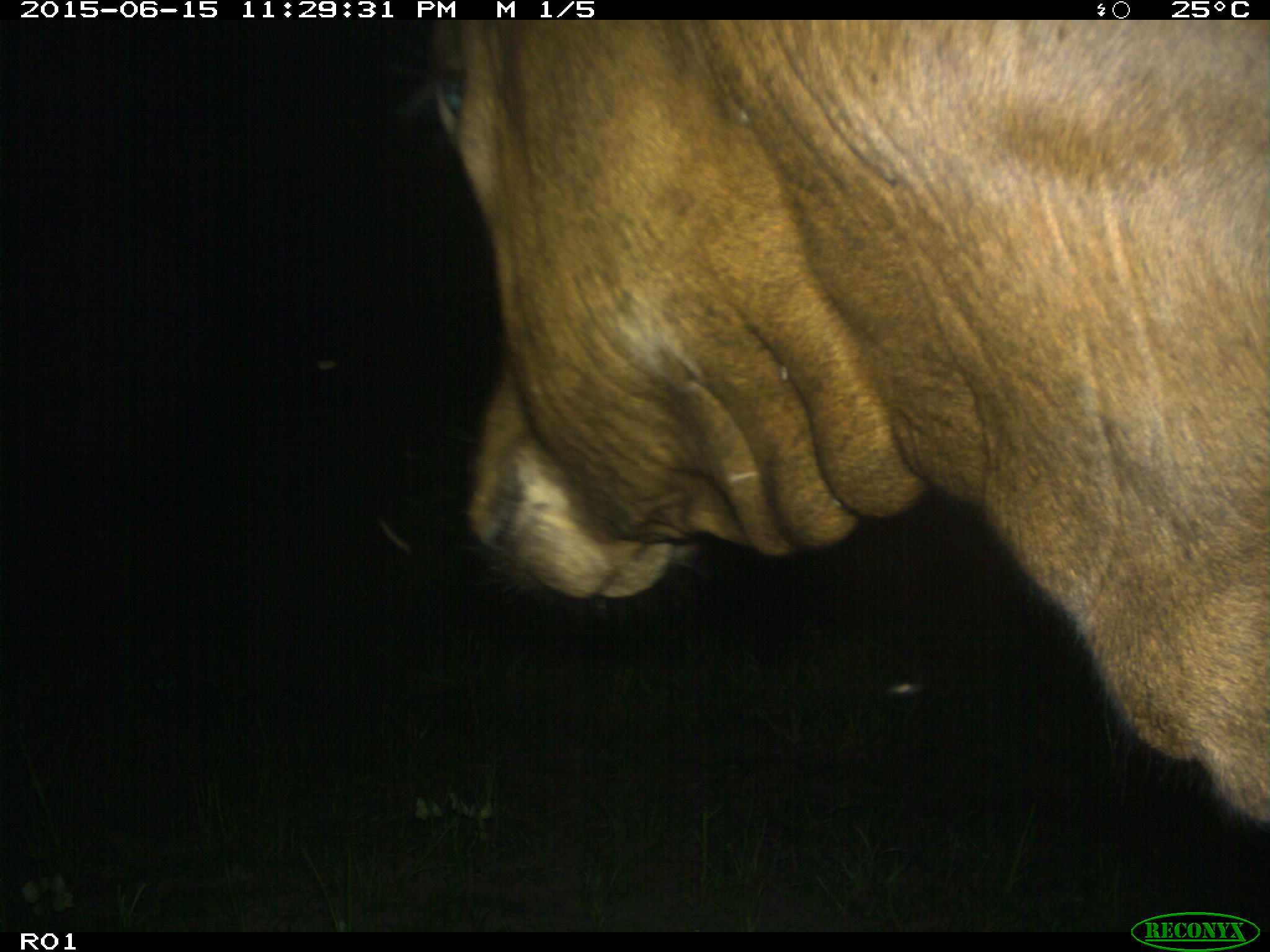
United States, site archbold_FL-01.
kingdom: Animalia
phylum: Chordata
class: Mammalia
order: Artiodactyla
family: Bovidae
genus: Bos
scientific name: Bos taurus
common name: domestic cow